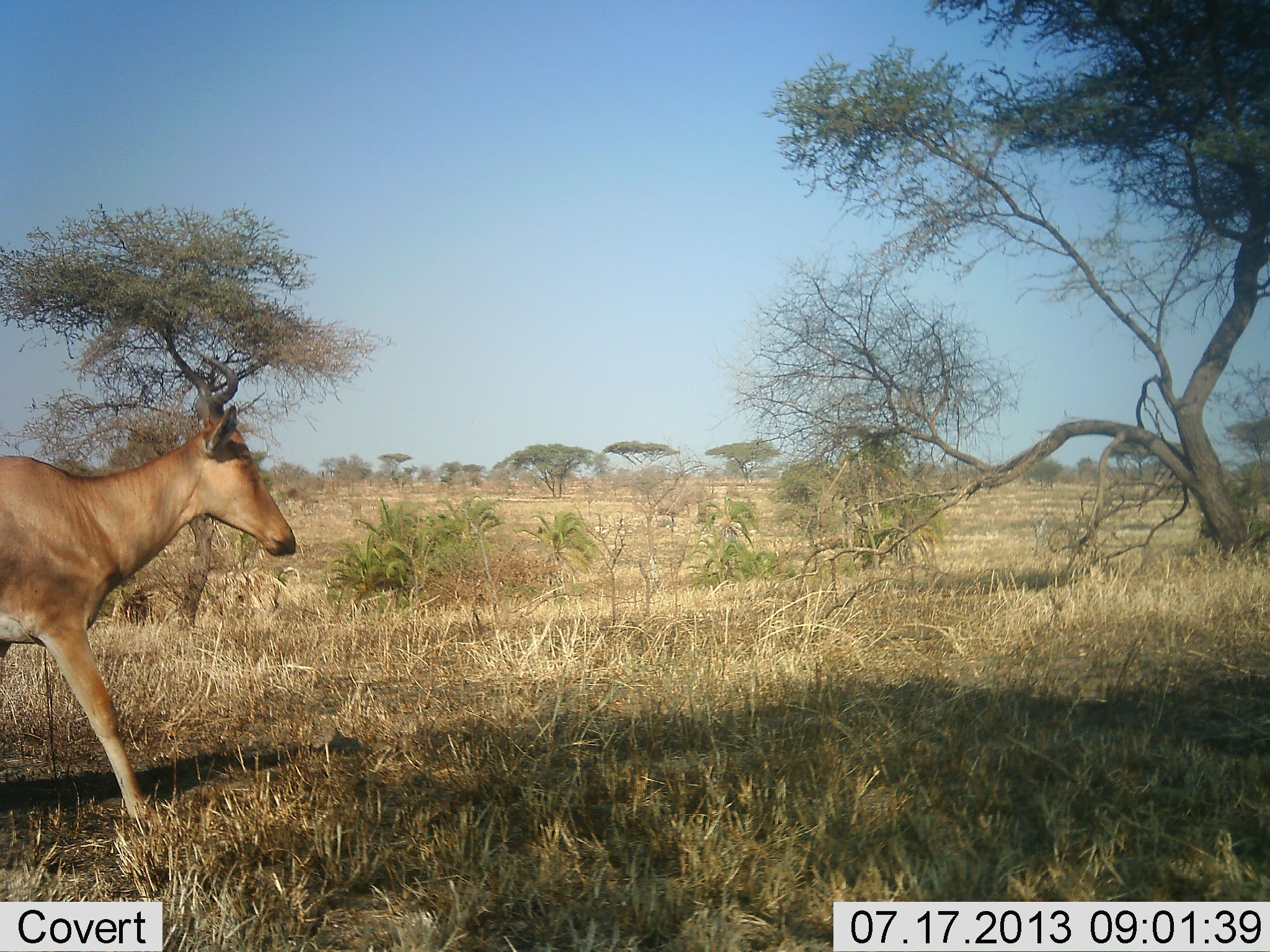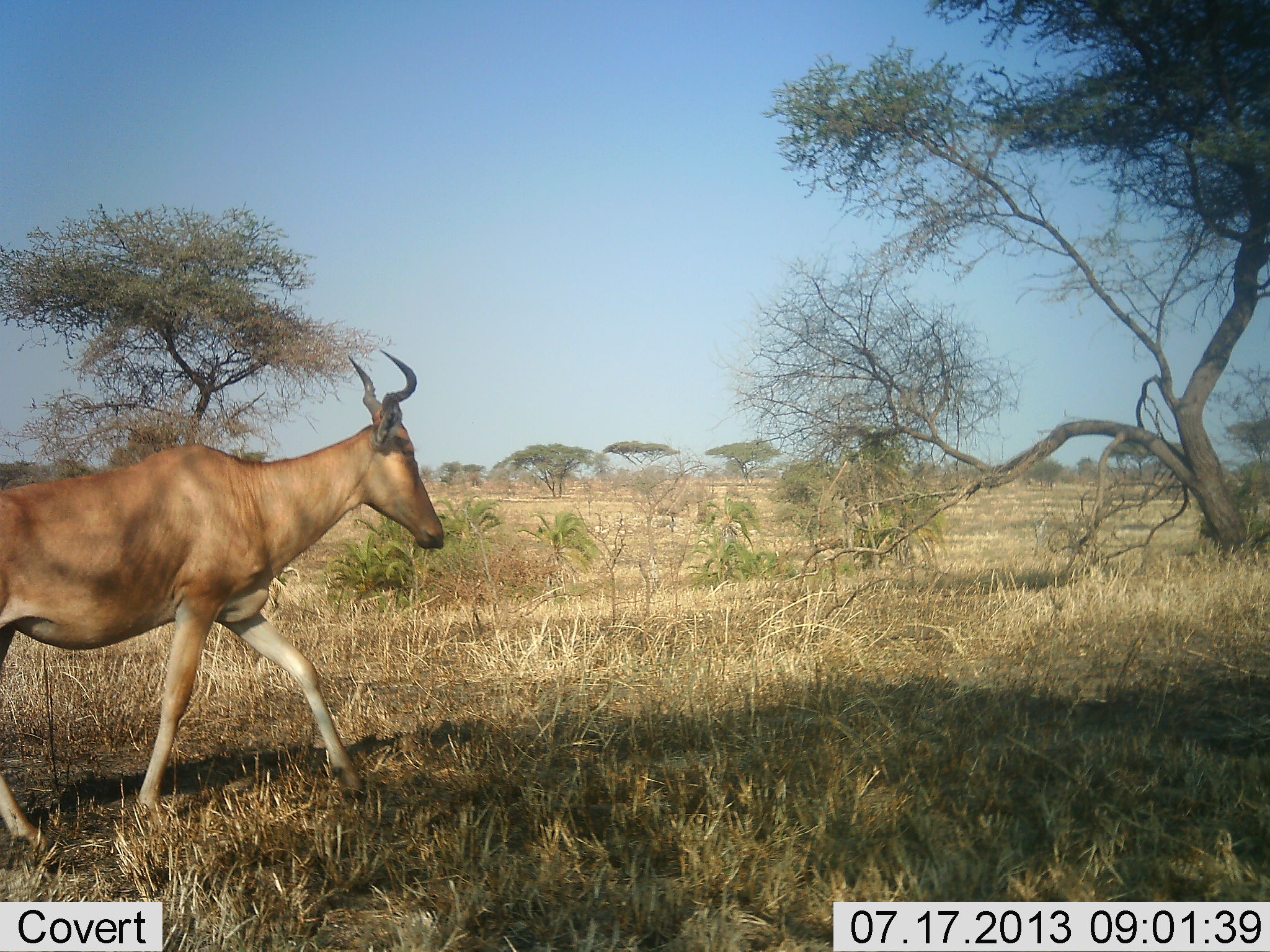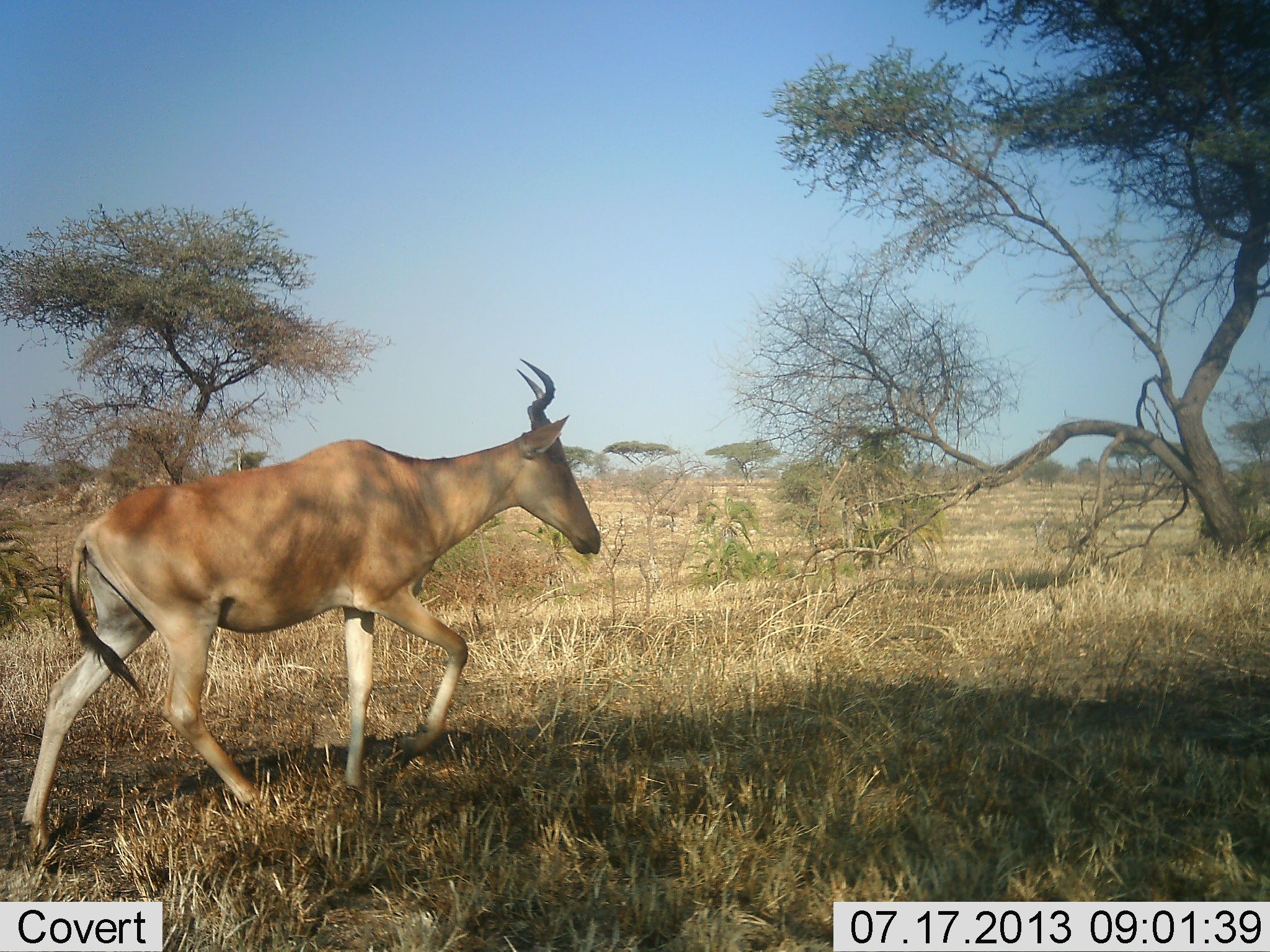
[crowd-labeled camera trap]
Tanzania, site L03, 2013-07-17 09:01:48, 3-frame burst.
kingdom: Animalia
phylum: Chordata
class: Mammalia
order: Artiodactyla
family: Bovidae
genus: Alcelaphus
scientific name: Alcelaphus buselaphus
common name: hartebeest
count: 1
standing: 0%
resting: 0%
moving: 100%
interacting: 0%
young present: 0%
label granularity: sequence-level